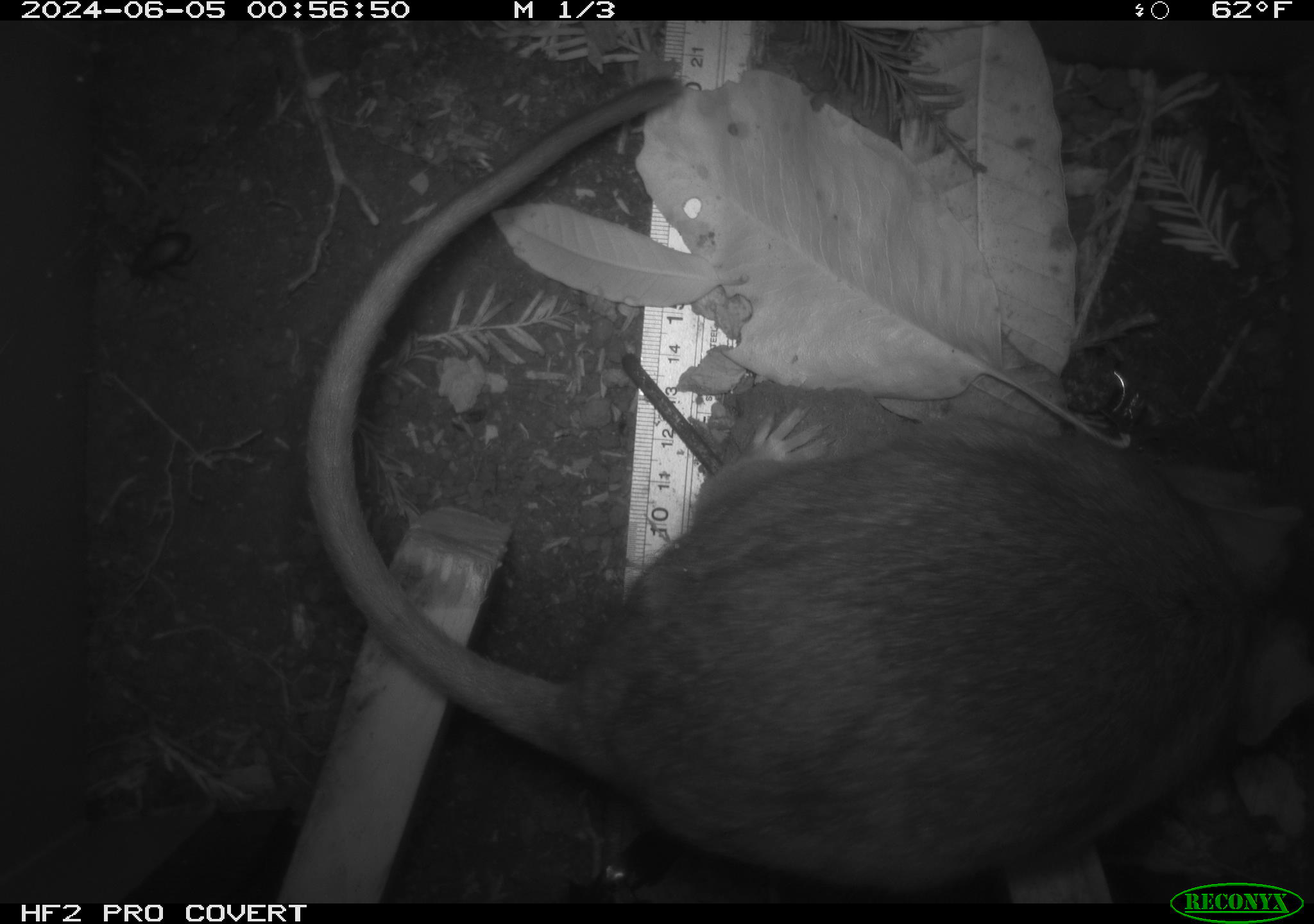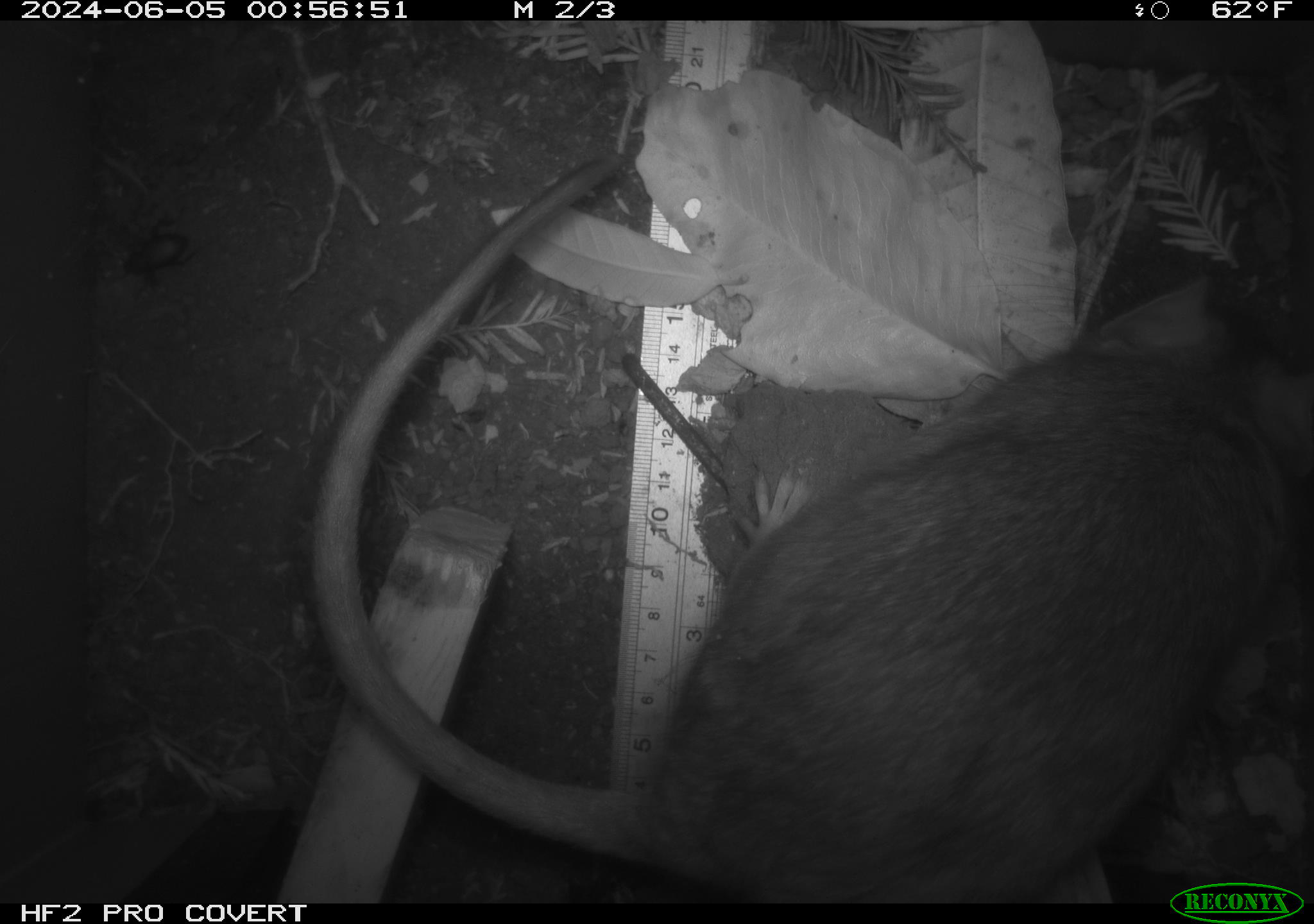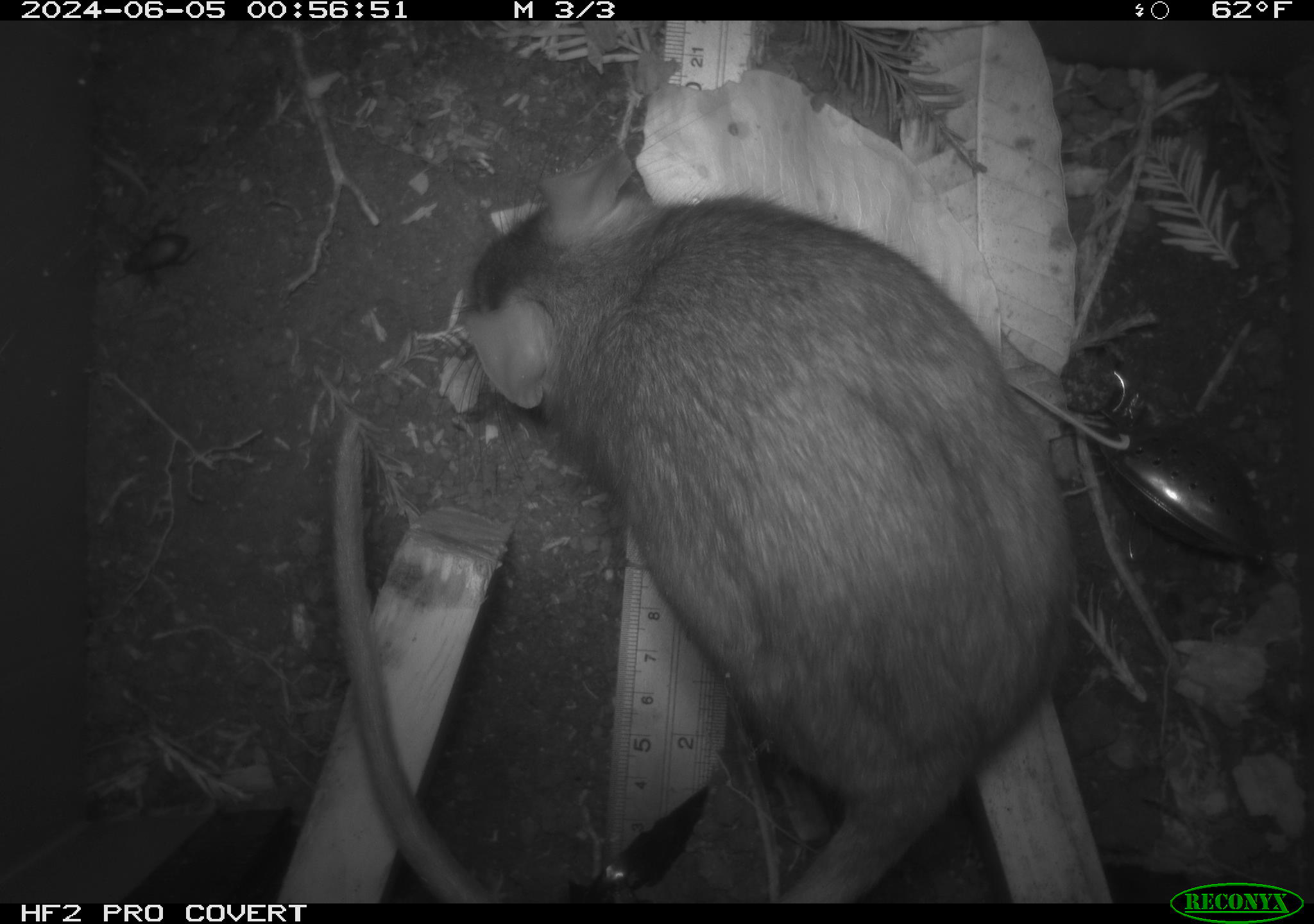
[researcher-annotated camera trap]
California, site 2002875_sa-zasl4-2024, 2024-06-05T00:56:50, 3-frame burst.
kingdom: Animalia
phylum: Chordata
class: Mammalia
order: Rodentia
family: Cricetidae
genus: Neotoma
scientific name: Neotoma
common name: pack rat or woodrat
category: neotoma species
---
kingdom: Animalia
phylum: Arthropoda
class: Insecta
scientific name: Insecta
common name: insect